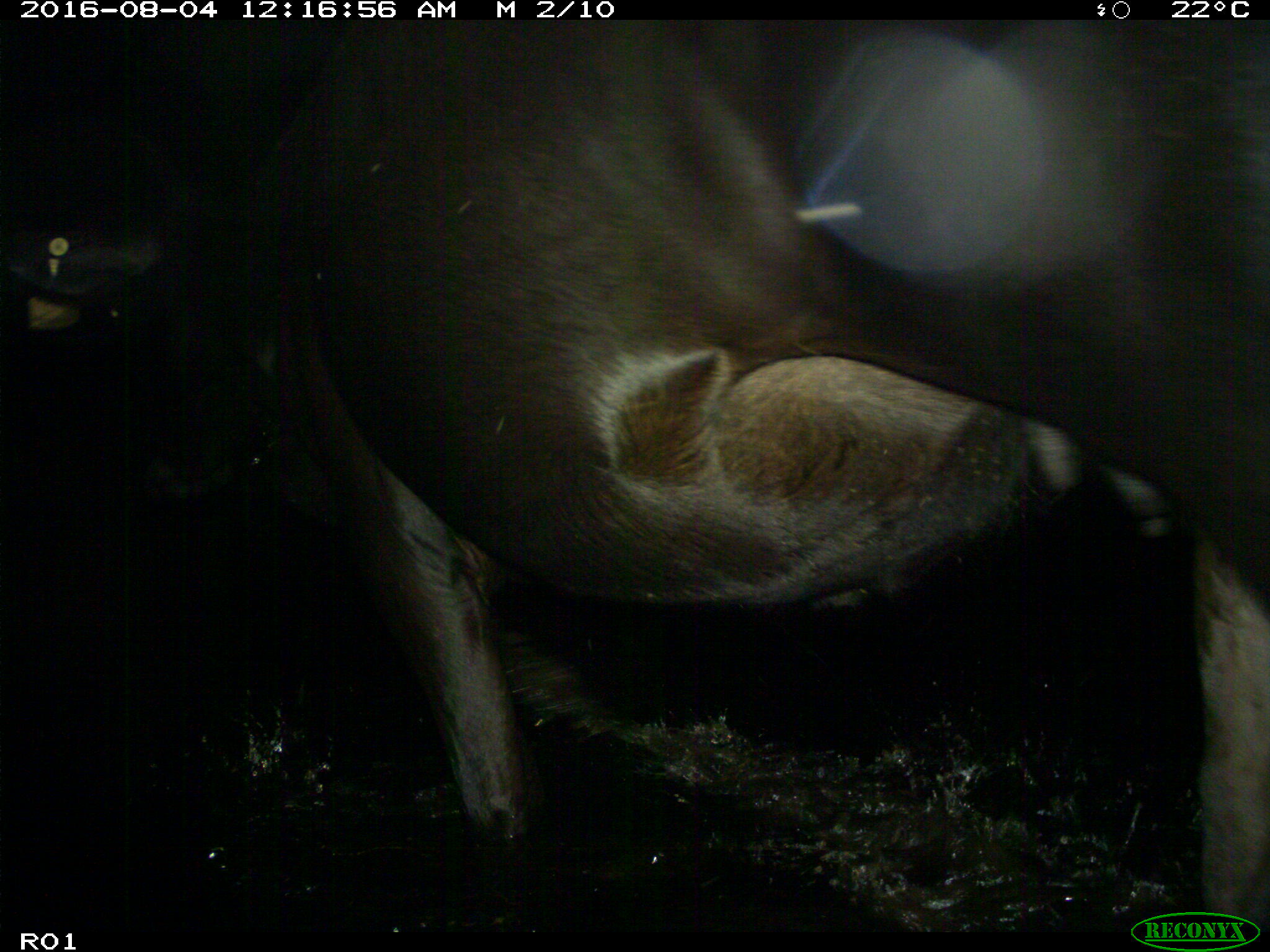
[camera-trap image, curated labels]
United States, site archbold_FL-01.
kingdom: Animalia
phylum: Chordata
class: Mammalia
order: Artiodactyla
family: Bovidae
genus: Bos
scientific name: Bos taurus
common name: domestic cow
Bos taurus (domestic cow).